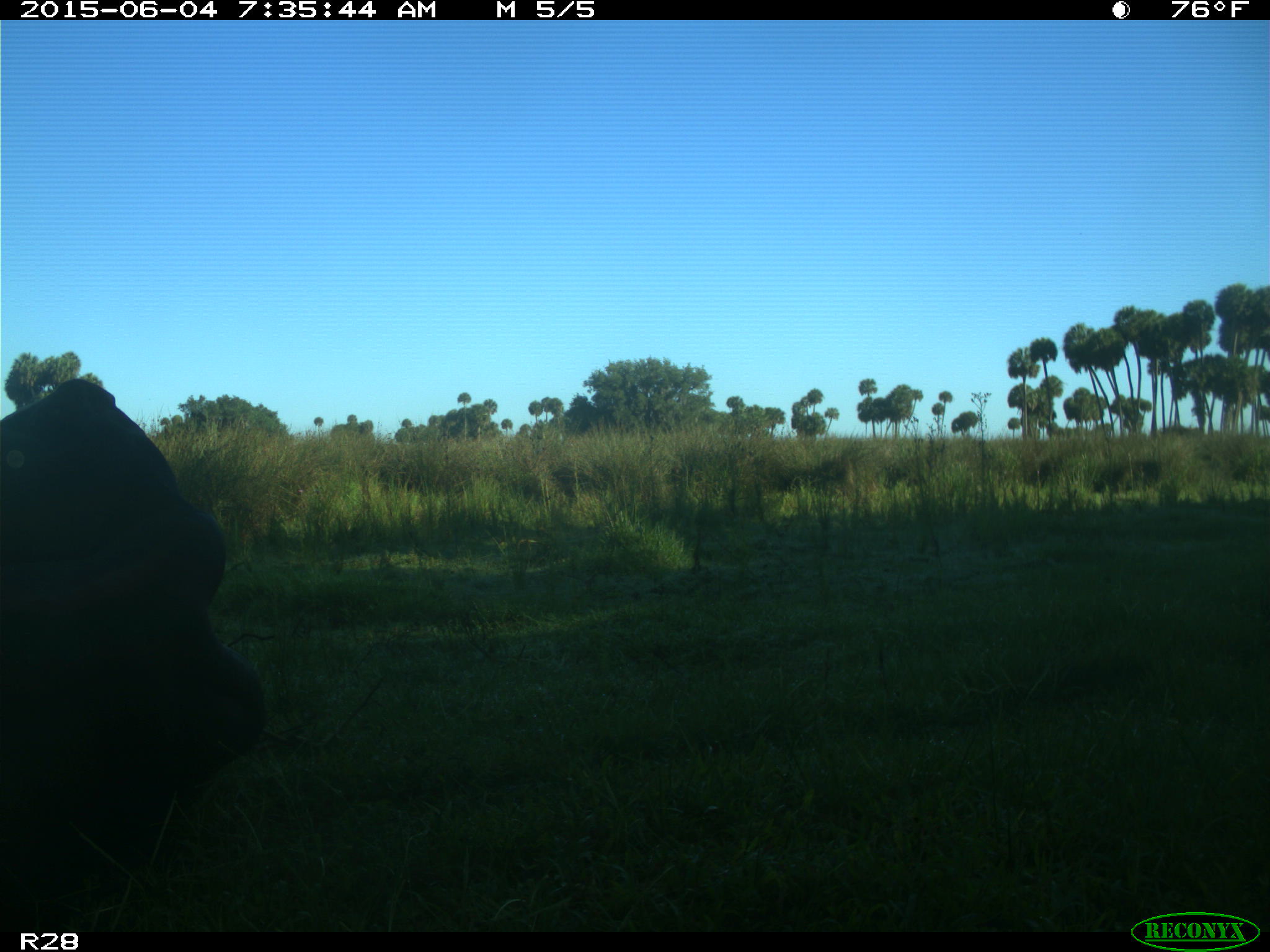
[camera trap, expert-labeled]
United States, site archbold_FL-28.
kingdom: Animalia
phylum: Chordata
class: Mammalia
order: Artiodactyla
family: Bovidae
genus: Bos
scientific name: Bos taurus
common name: domestic cow